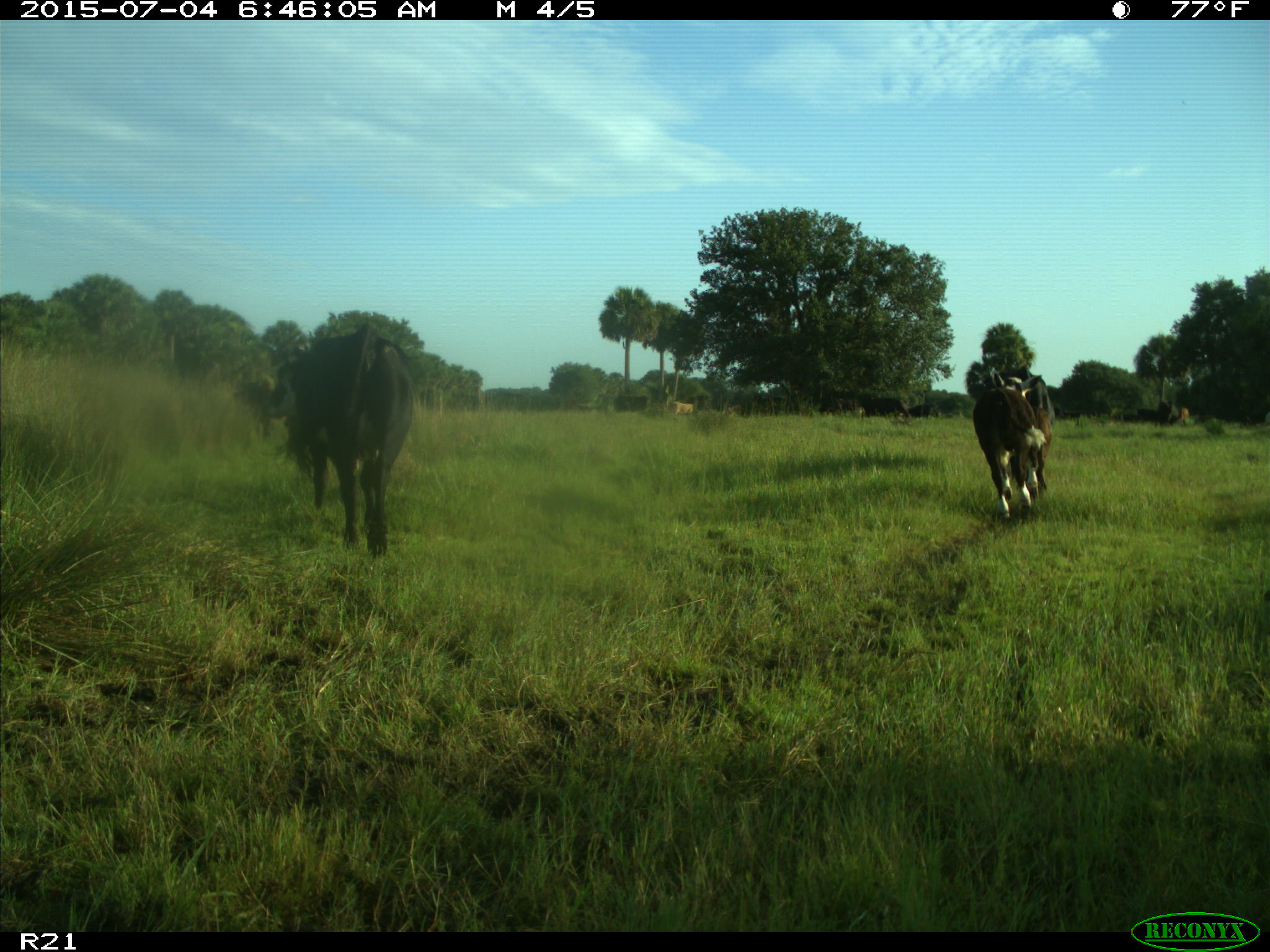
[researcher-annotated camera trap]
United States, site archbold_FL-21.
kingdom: Animalia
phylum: Chordata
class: Mammalia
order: Artiodactyla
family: Bovidae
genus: Bos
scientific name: Bos taurus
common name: domestic cow